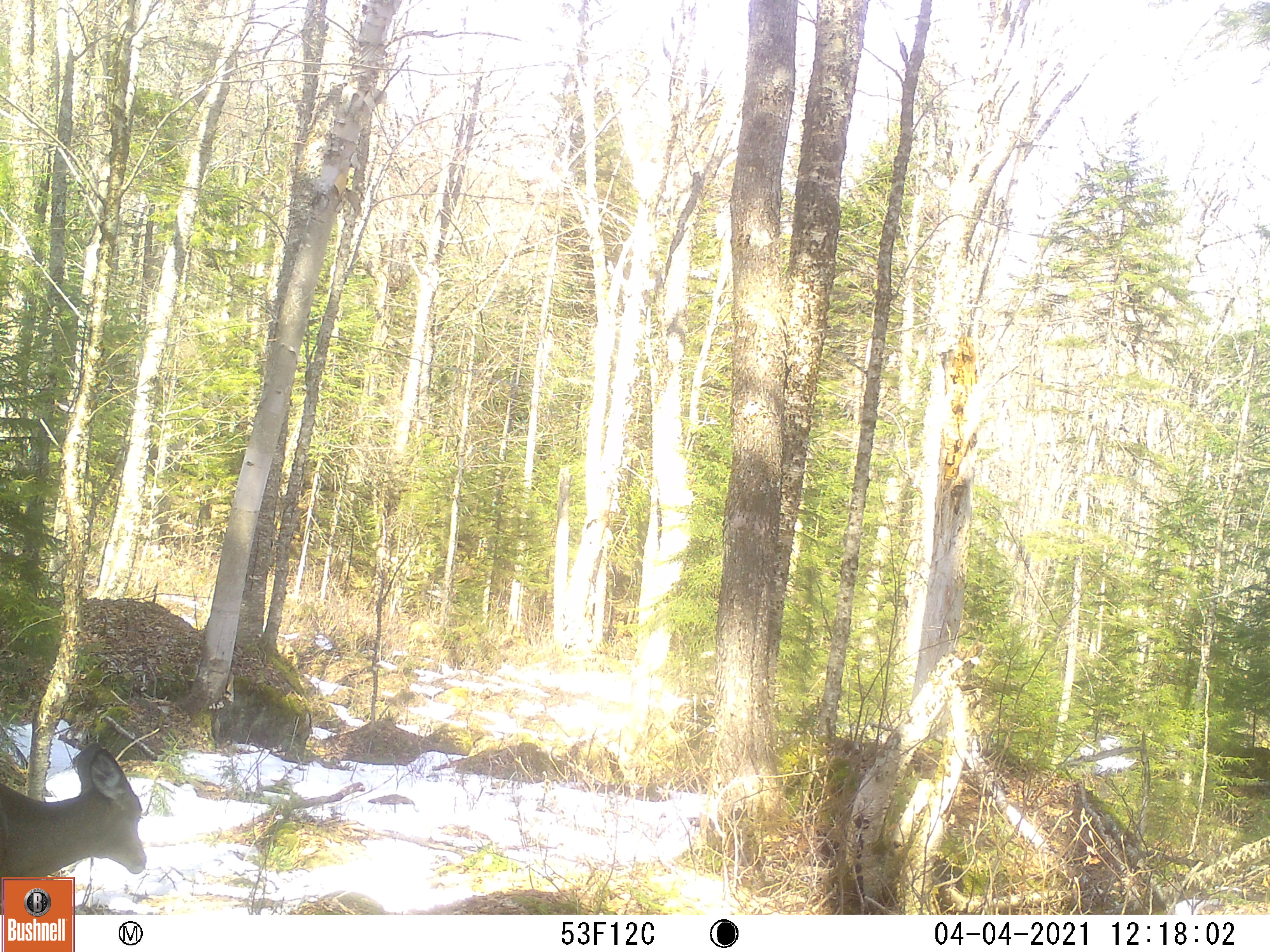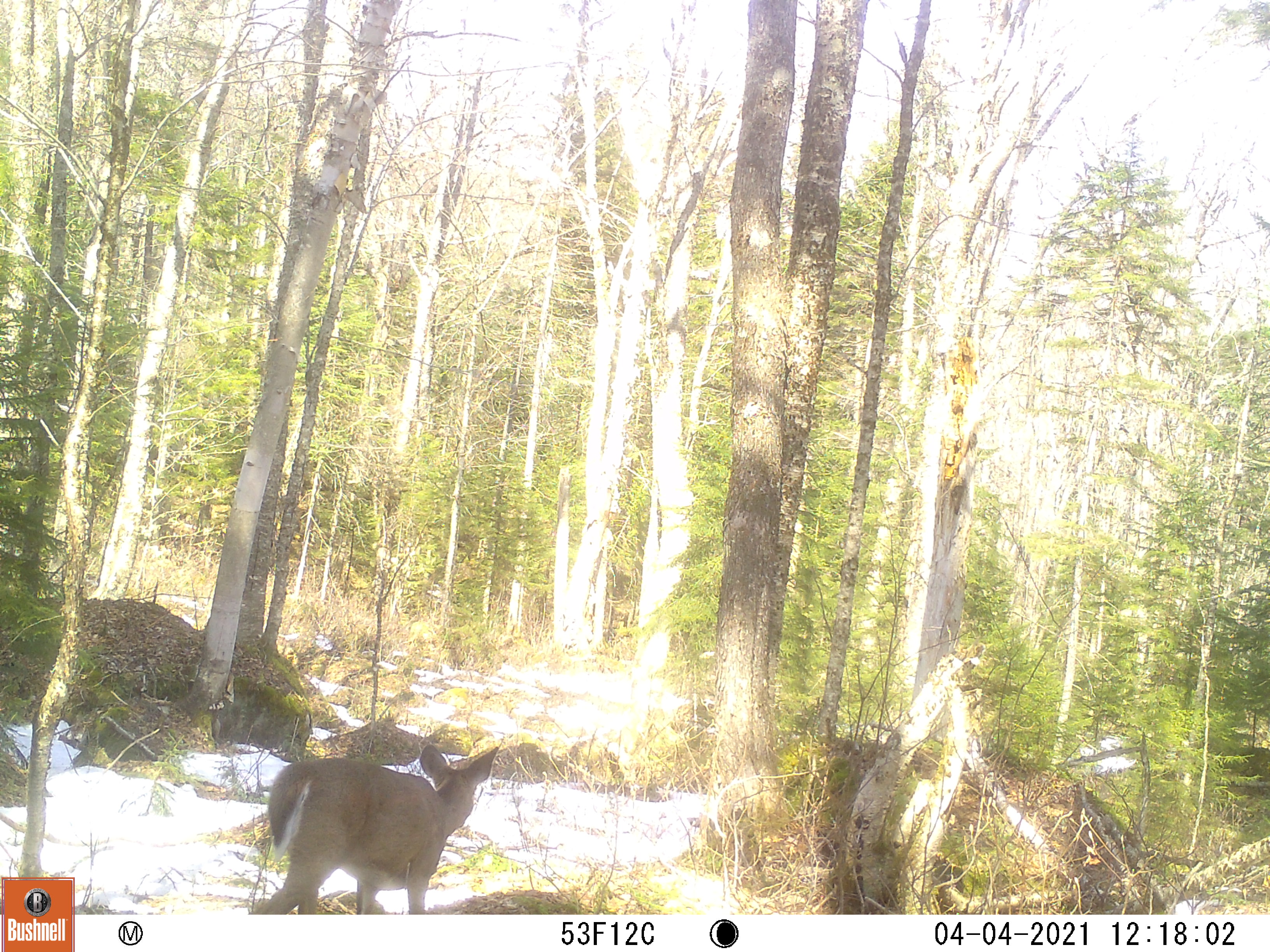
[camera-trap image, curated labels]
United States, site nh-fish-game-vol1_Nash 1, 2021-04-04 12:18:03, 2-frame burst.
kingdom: Animalia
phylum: Chordata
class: Mammalia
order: Artiodactyla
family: Cervidae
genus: Odocoileus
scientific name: Odocoileus virginianus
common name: white-tailed deer